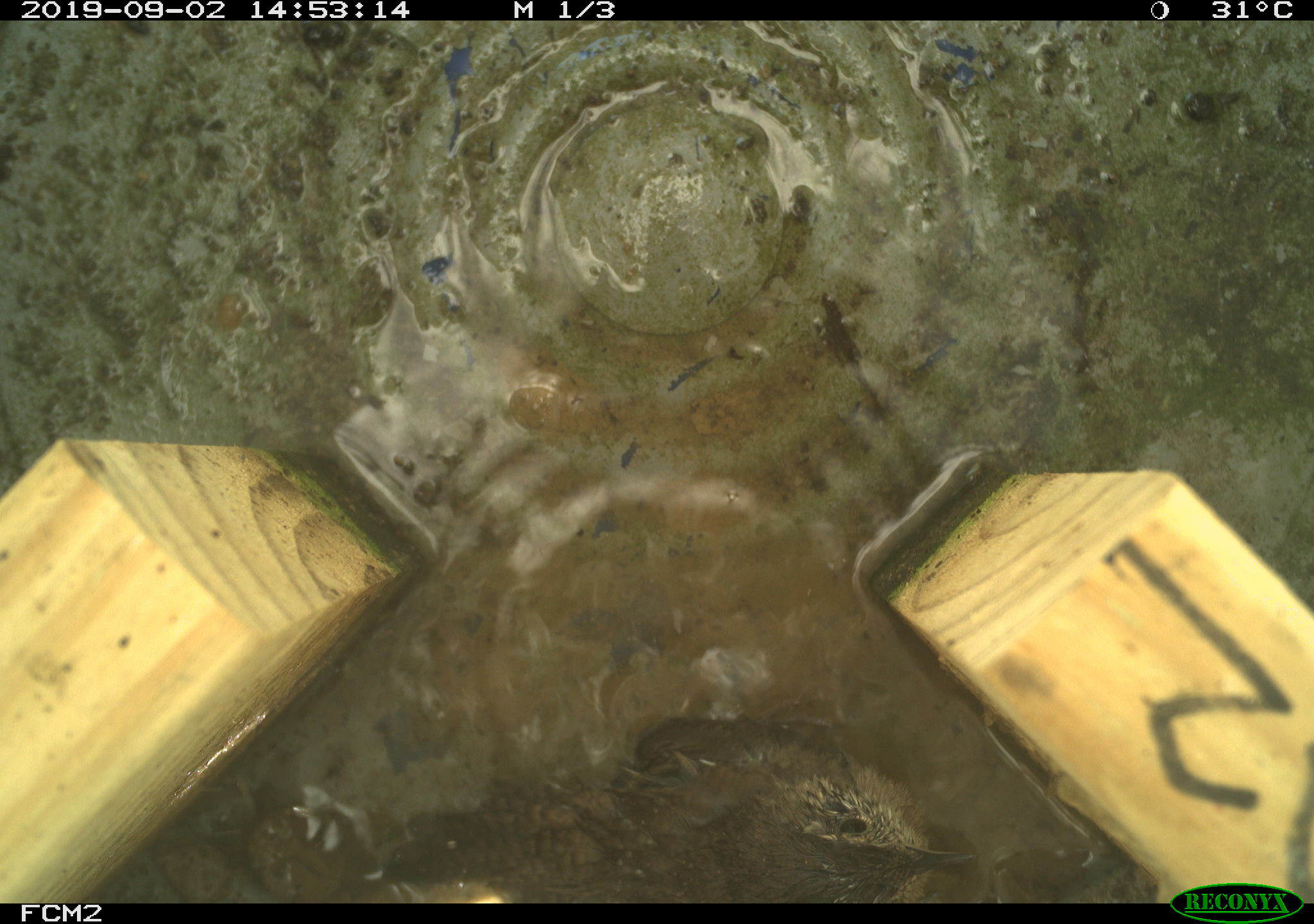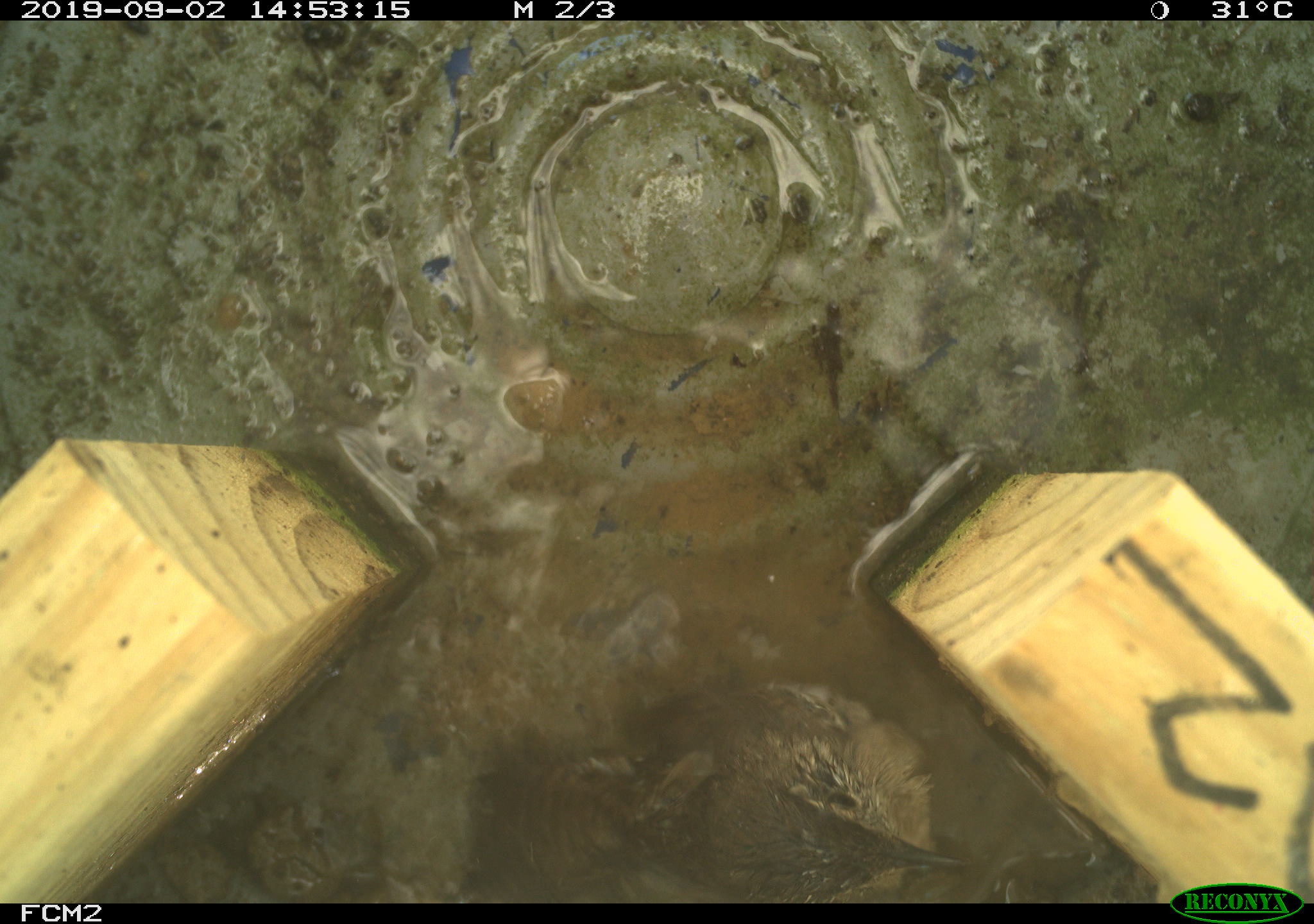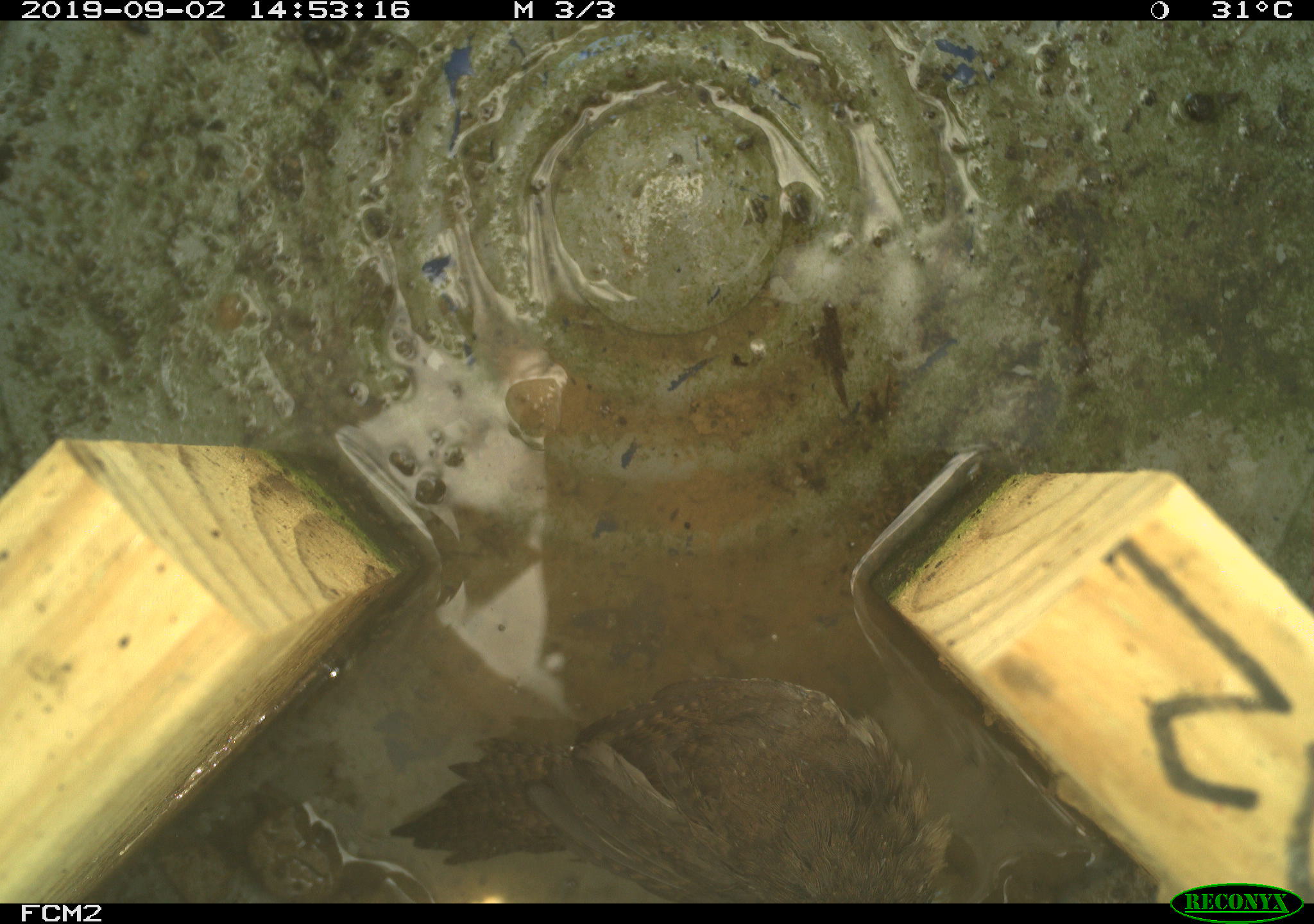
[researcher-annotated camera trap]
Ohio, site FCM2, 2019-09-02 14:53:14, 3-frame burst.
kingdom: Animalia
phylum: Chordata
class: Aves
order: Passeriformes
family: Troglodytidae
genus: Troglodytes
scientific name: Troglodytes aedon aedon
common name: northern house wren